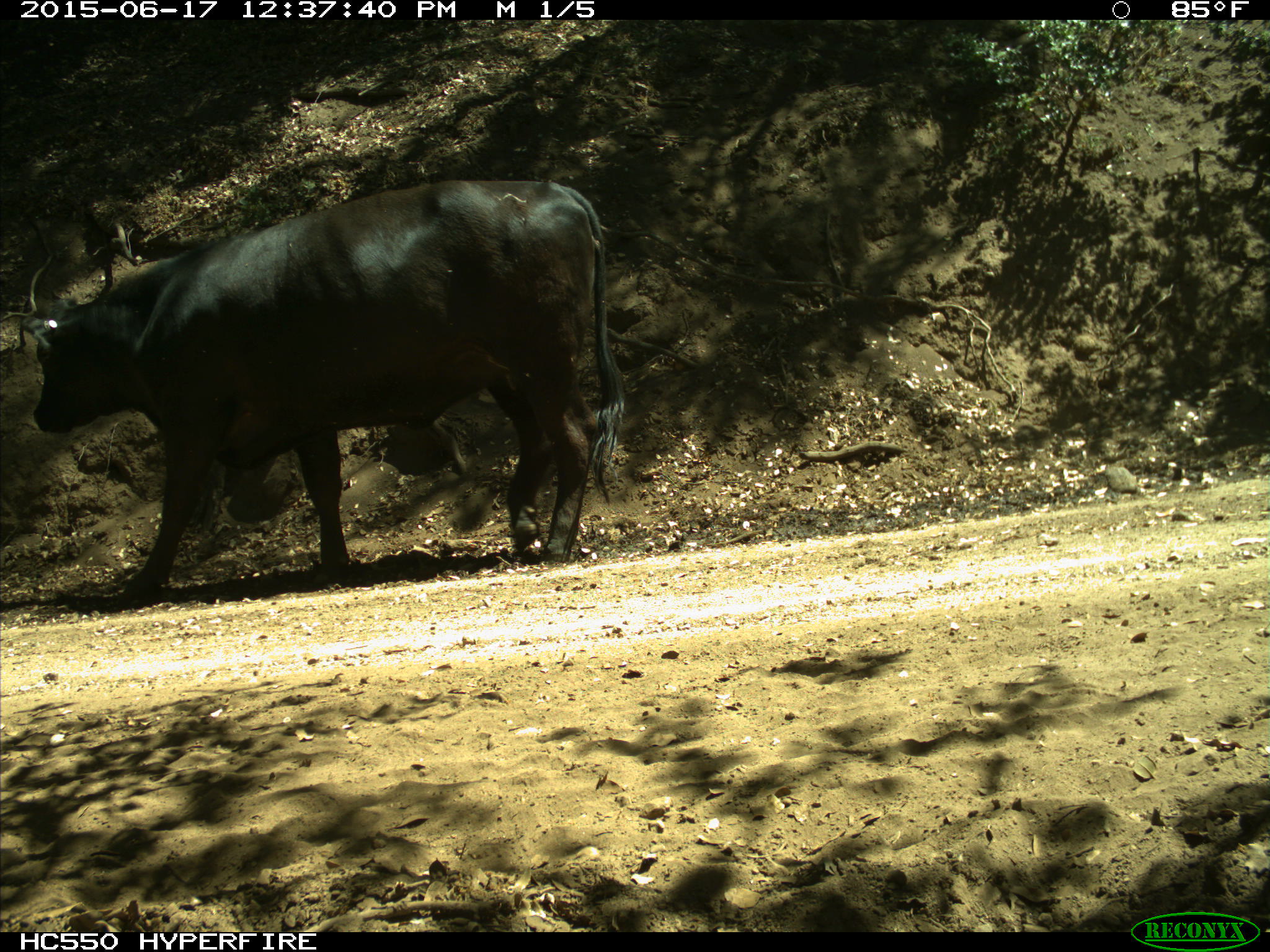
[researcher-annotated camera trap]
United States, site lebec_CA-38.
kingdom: Animalia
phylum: Chordata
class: Mammalia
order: Artiodactyla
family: Bovidae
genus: Bos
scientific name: Bos taurus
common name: domestic cow